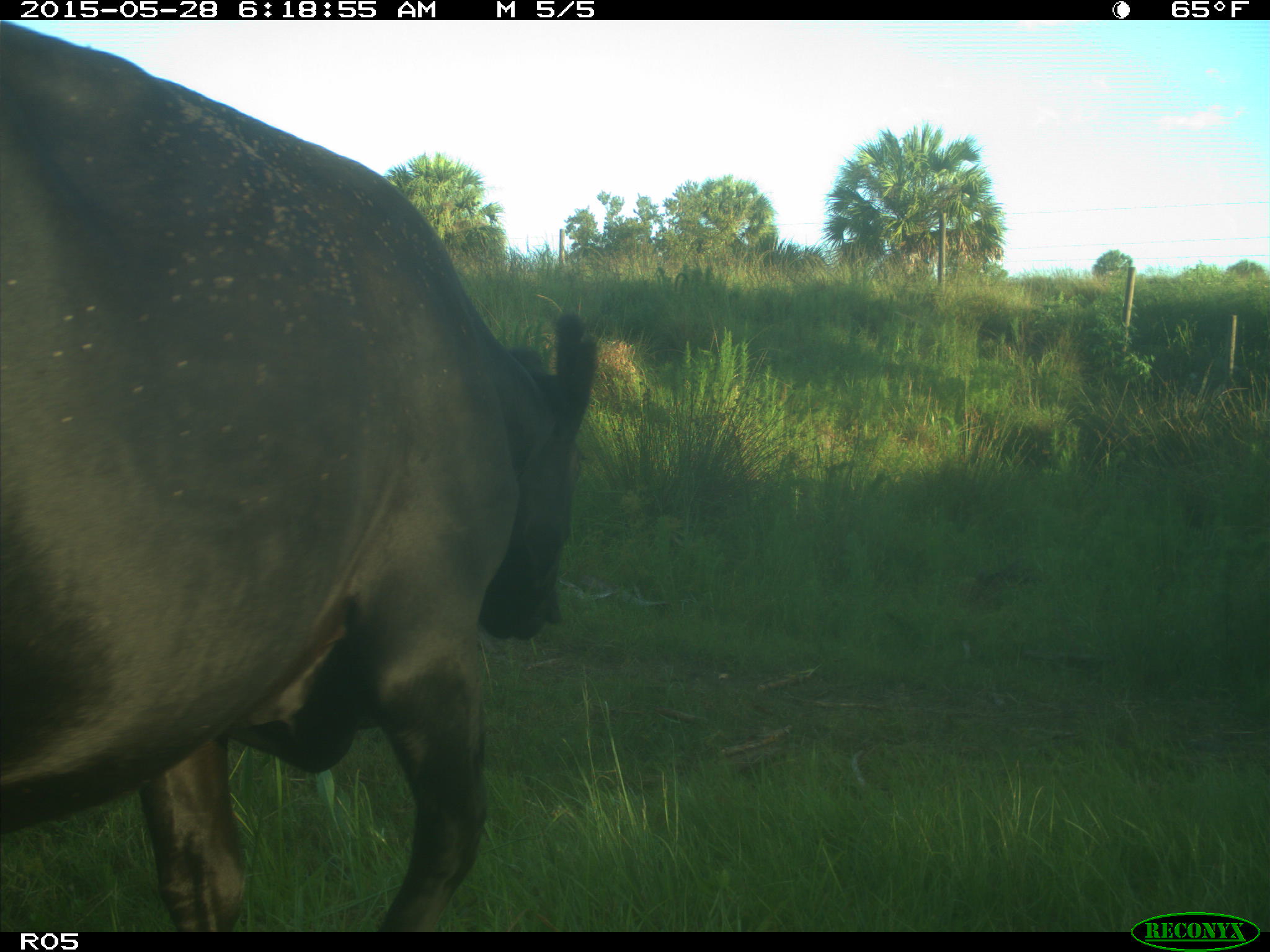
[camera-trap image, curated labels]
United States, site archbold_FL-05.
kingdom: Animalia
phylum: Chordata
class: Mammalia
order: Artiodactyla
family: Bovidae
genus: Bos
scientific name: Bos taurus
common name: domestic cow